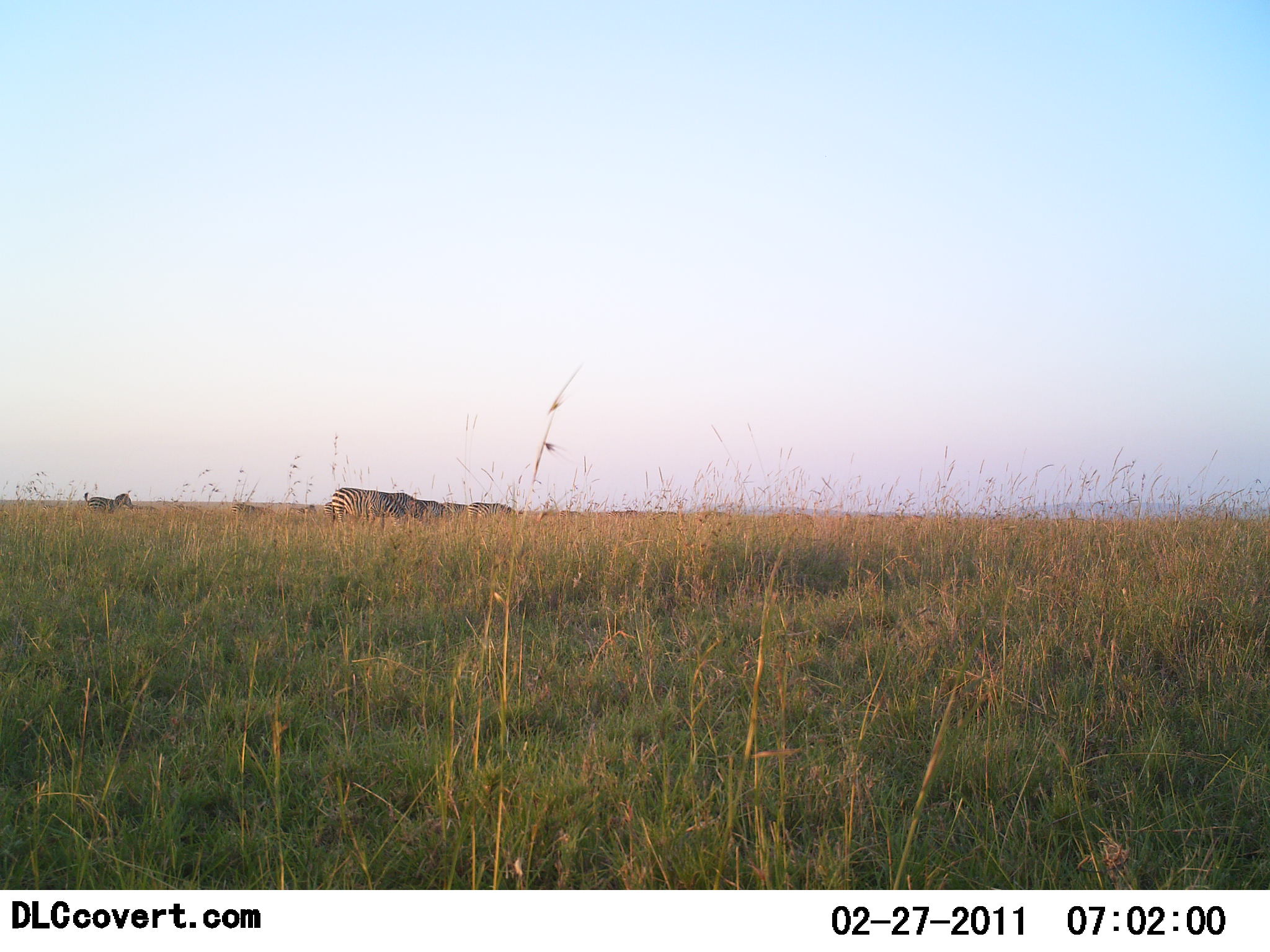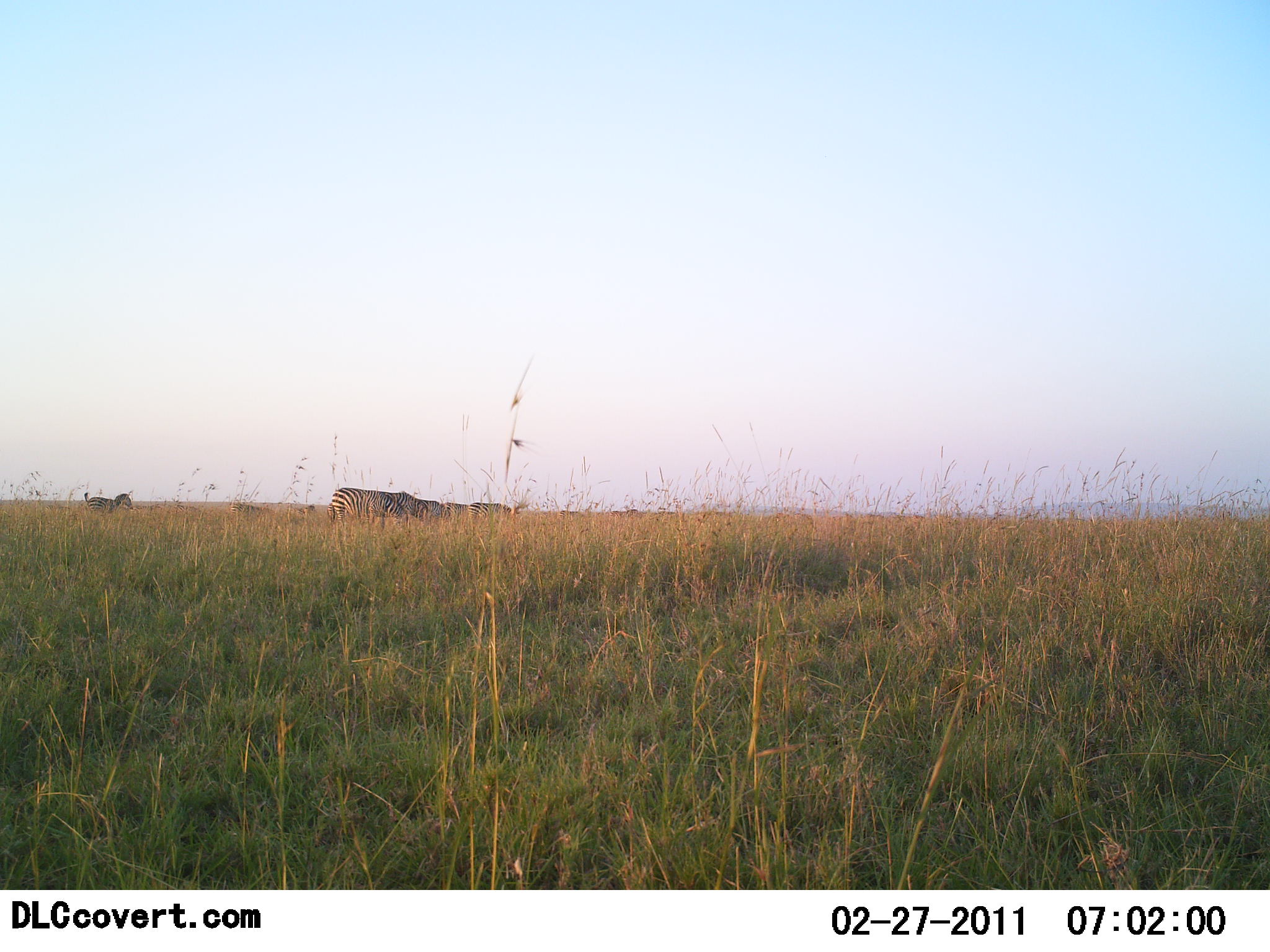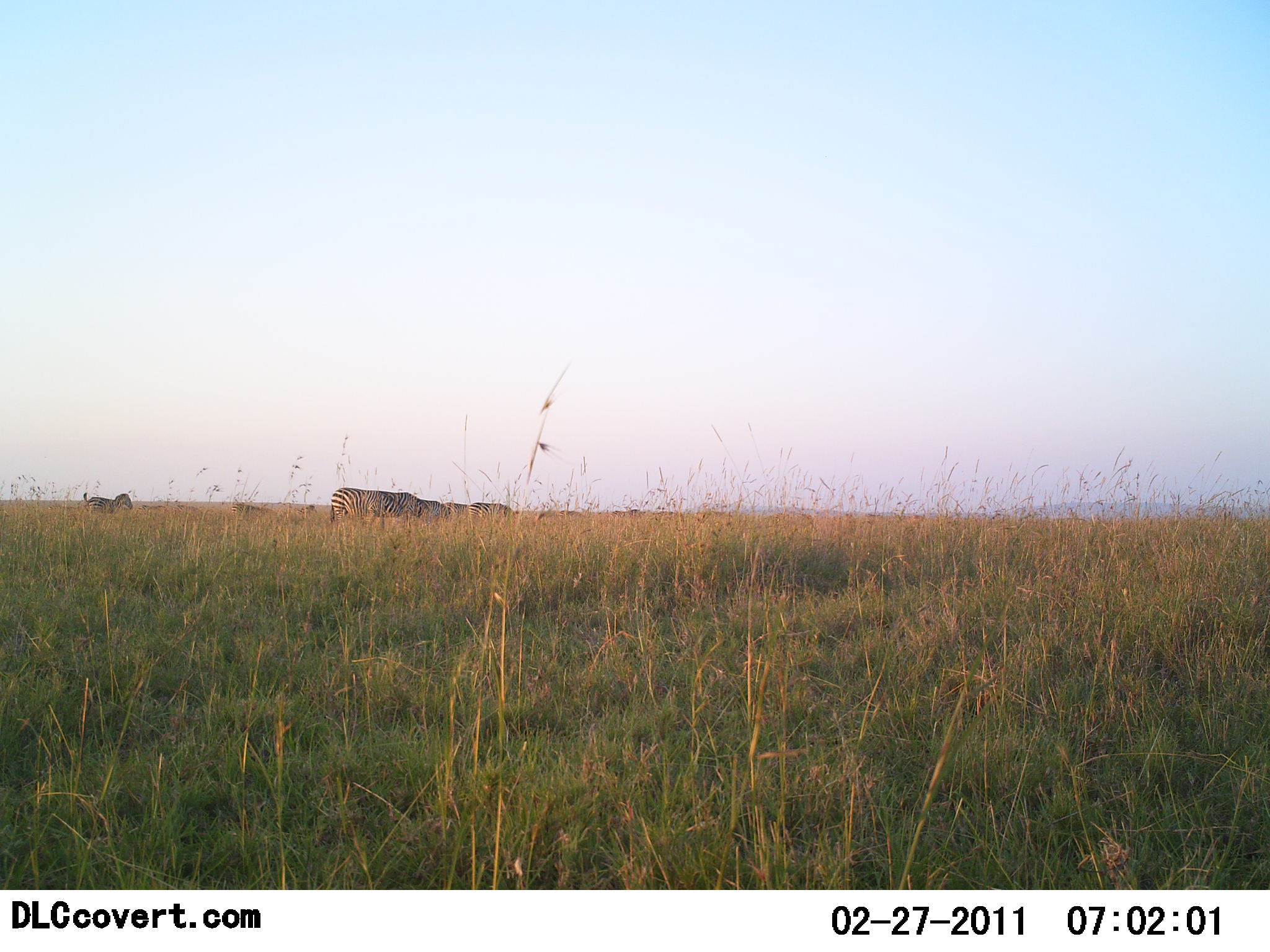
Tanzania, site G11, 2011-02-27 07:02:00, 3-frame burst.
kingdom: Animalia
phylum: Chordata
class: Mammalia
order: Perissodactyla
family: Equidae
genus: Equus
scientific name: Equus quagga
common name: plains zebra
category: zebra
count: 4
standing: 50%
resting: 0%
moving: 0%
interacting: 0%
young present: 0%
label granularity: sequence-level